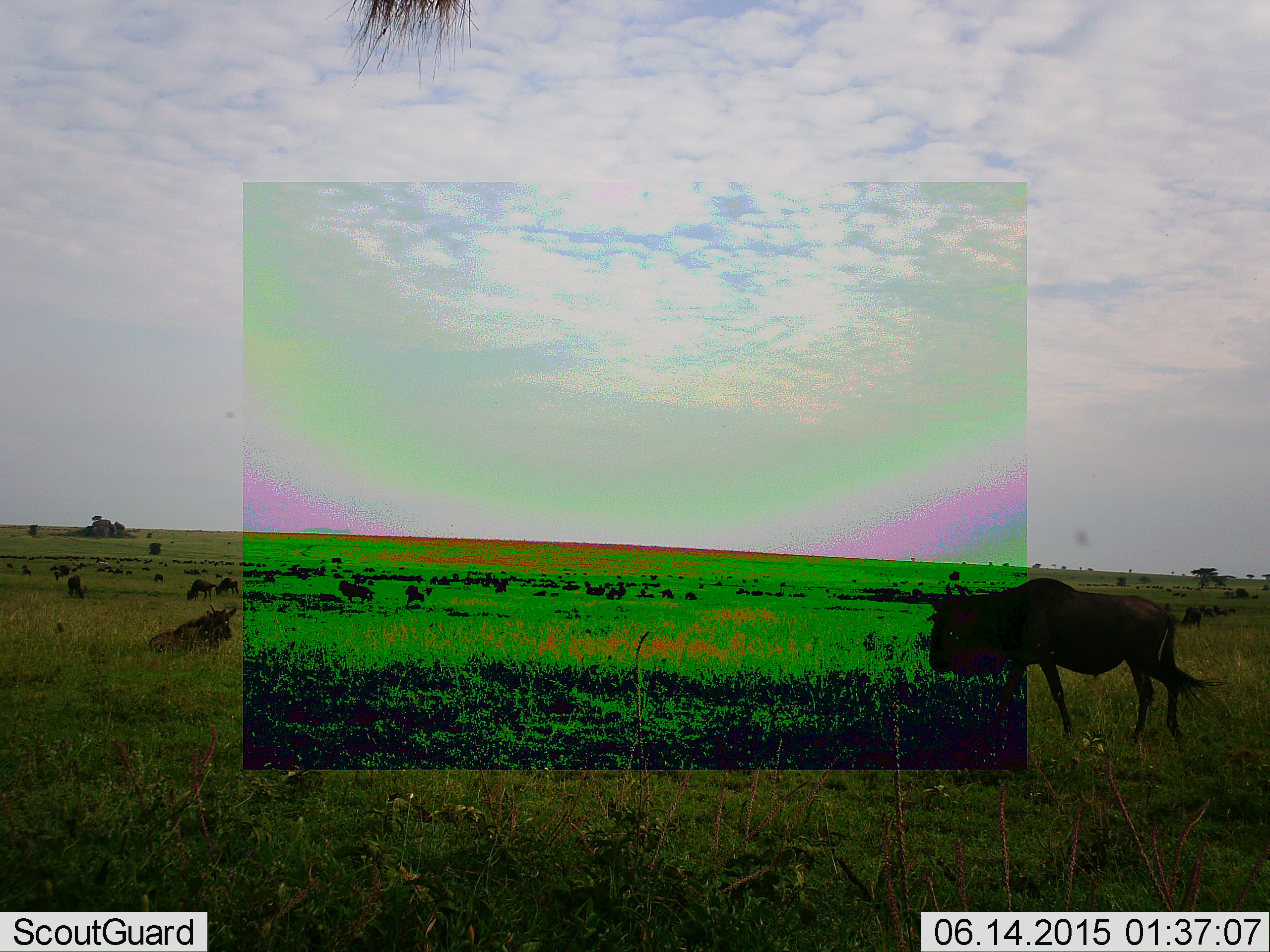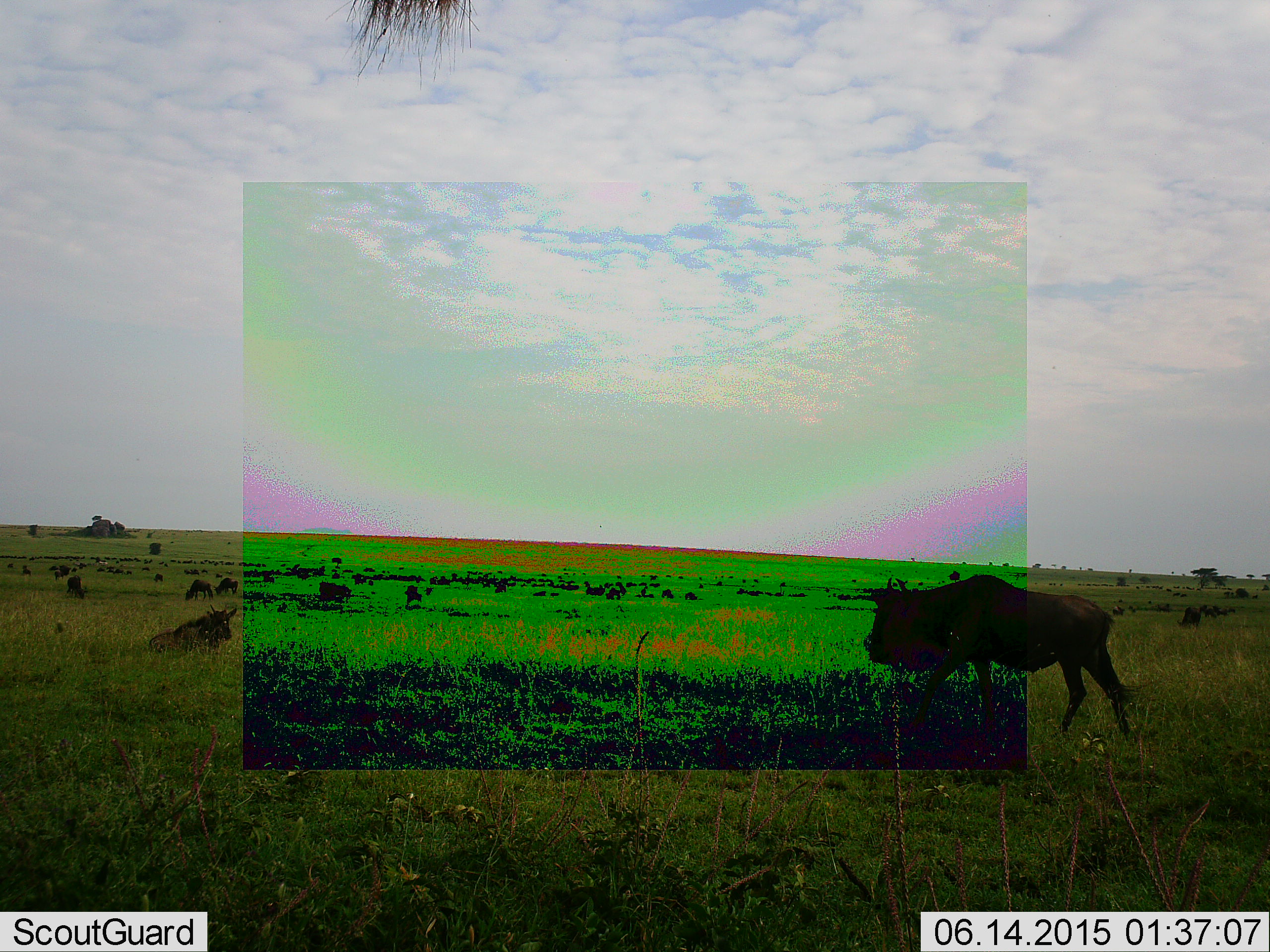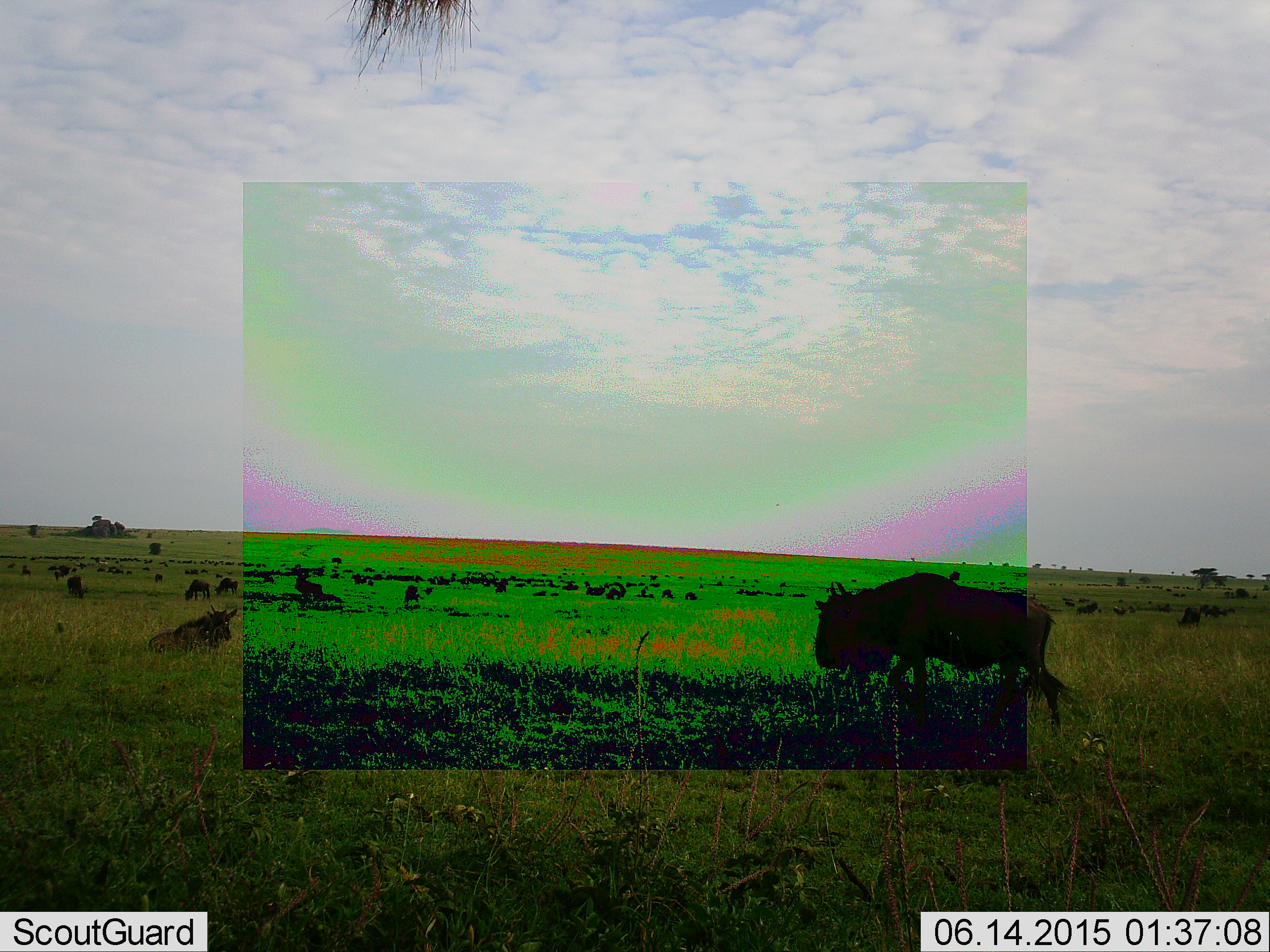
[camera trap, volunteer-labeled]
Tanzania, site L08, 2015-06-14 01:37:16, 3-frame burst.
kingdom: Animalia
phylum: Chordata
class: Mammalia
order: Artiodactyla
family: Bovidae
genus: Connochaetes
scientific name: Connochaetes taurinus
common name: blue wildebeest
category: wildebeest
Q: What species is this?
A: Wildebeest (blue wildebeest) (Connochaetes taurinus).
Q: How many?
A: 11-50.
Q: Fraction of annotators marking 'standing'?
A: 0%.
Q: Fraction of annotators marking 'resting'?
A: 70%.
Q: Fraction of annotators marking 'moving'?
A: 80%.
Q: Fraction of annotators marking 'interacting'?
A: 0%.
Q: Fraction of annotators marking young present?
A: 0%.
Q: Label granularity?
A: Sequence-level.